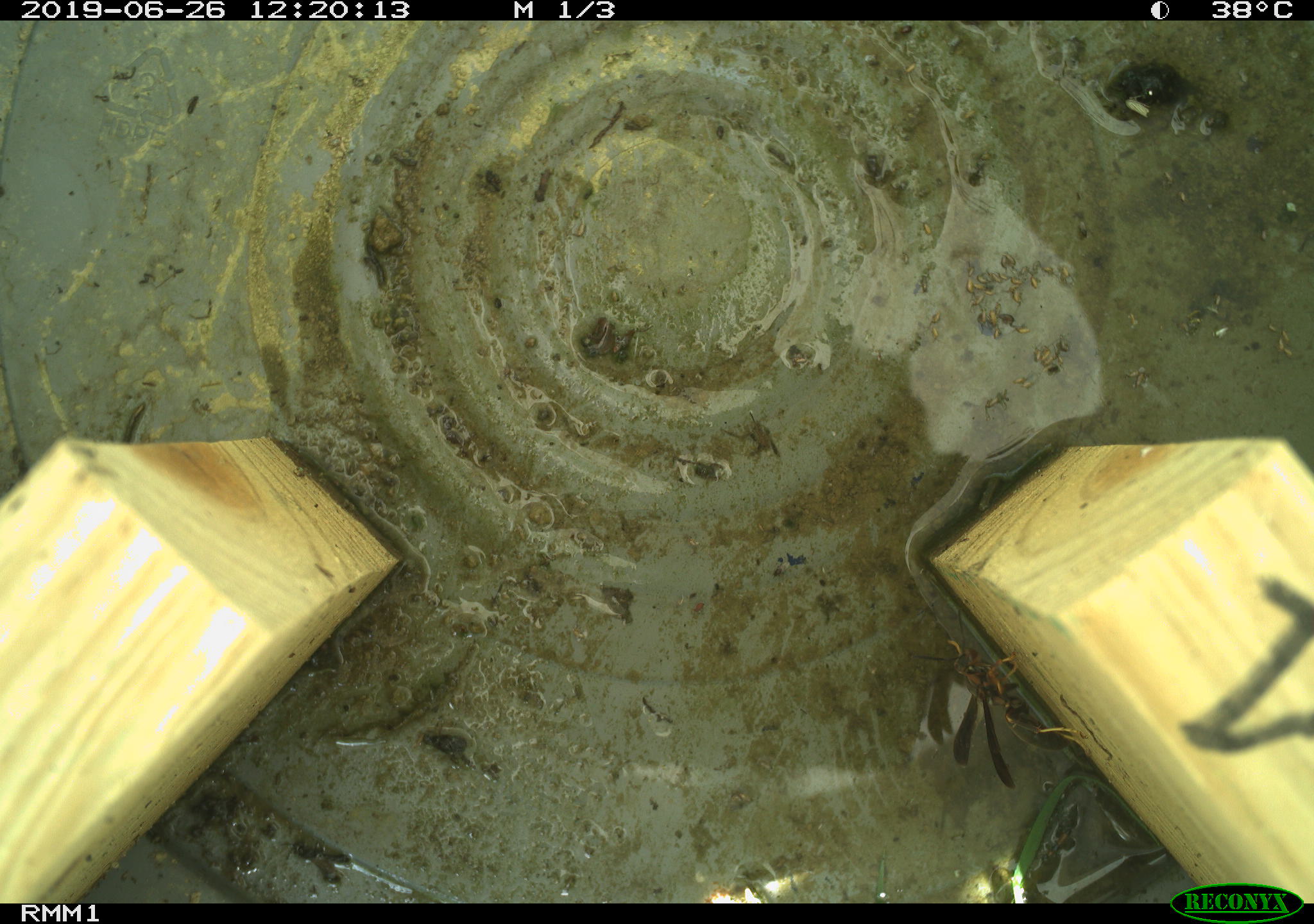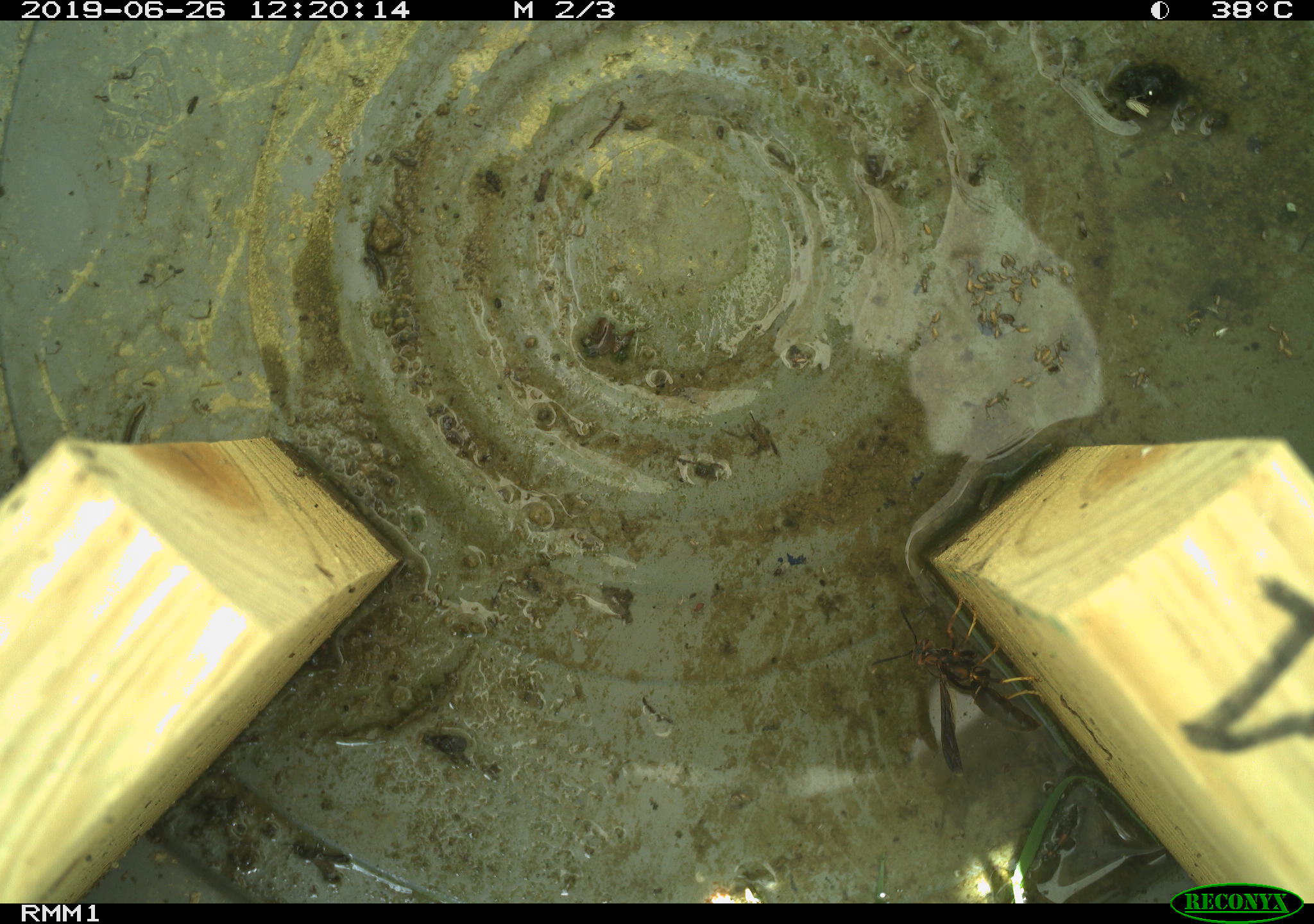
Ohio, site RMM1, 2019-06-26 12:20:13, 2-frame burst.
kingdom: Animalia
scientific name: Animalia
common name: animal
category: invertebrate